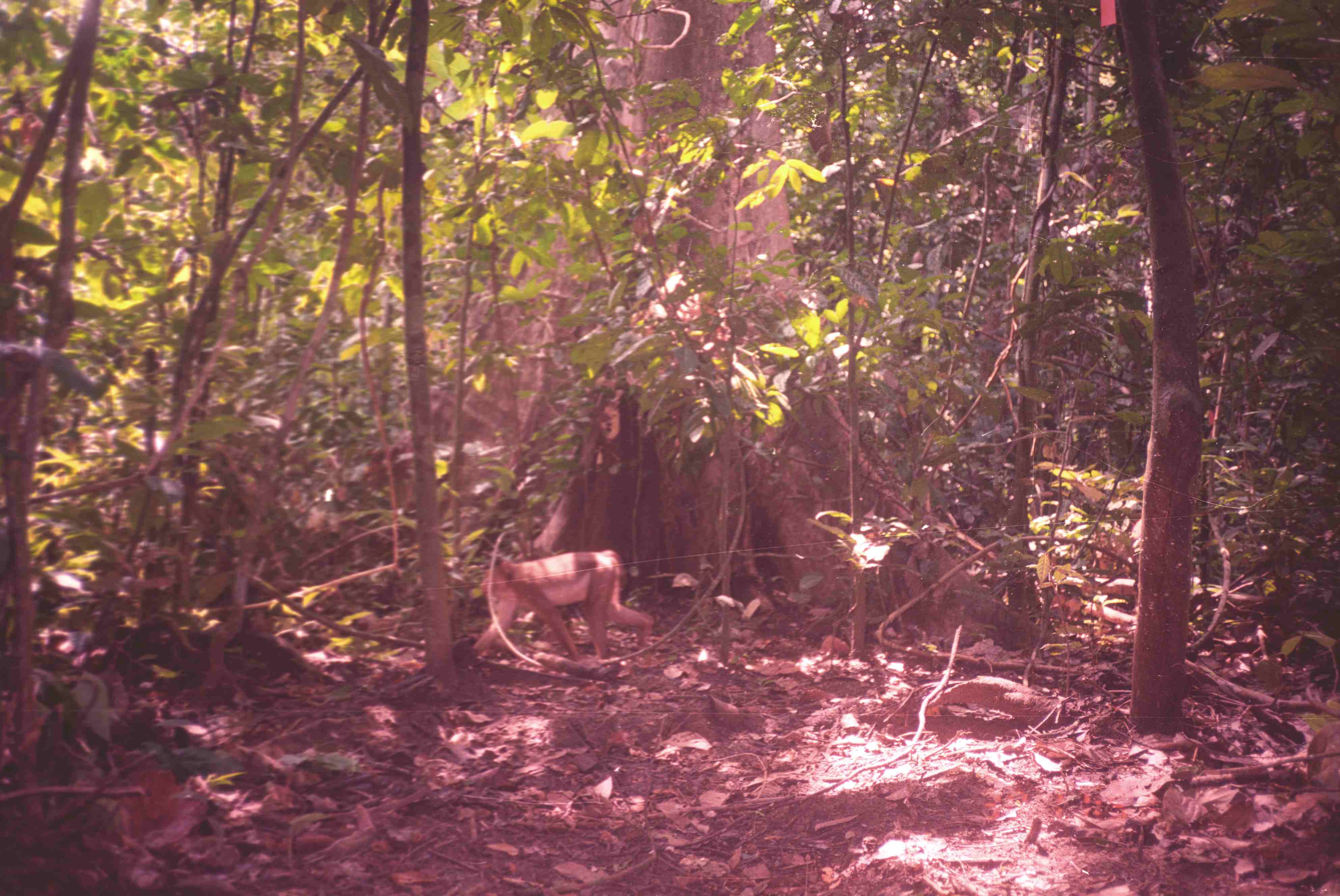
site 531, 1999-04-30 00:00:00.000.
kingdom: Animalia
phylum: Chordata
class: Mammalia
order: Primates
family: Cercopithecidae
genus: Macaca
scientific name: Macaca nemestrina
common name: southern pig-tailed macaque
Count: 1.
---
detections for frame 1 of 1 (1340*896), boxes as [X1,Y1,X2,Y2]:
macaca nemestrina: [471,548,653,663]